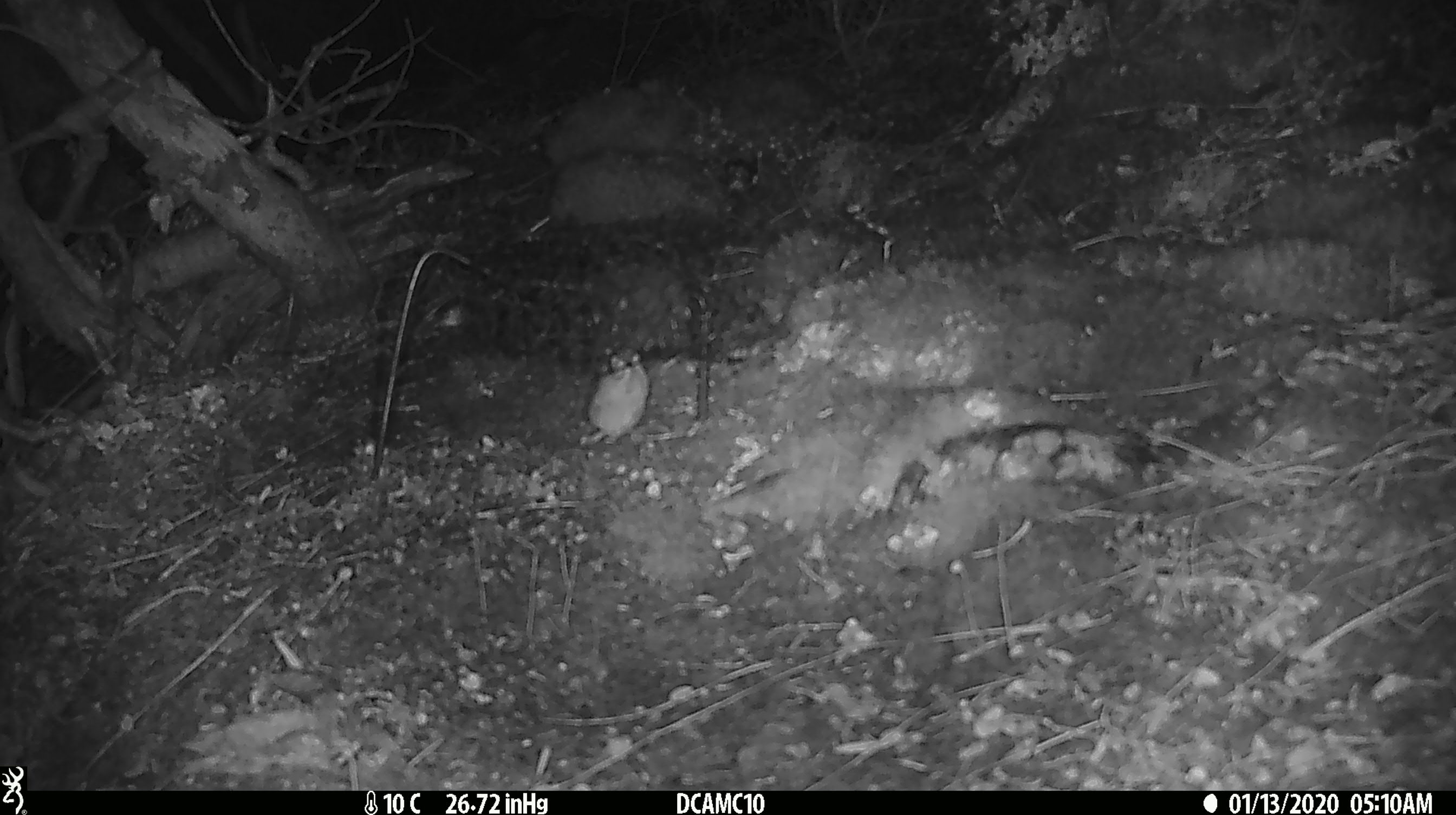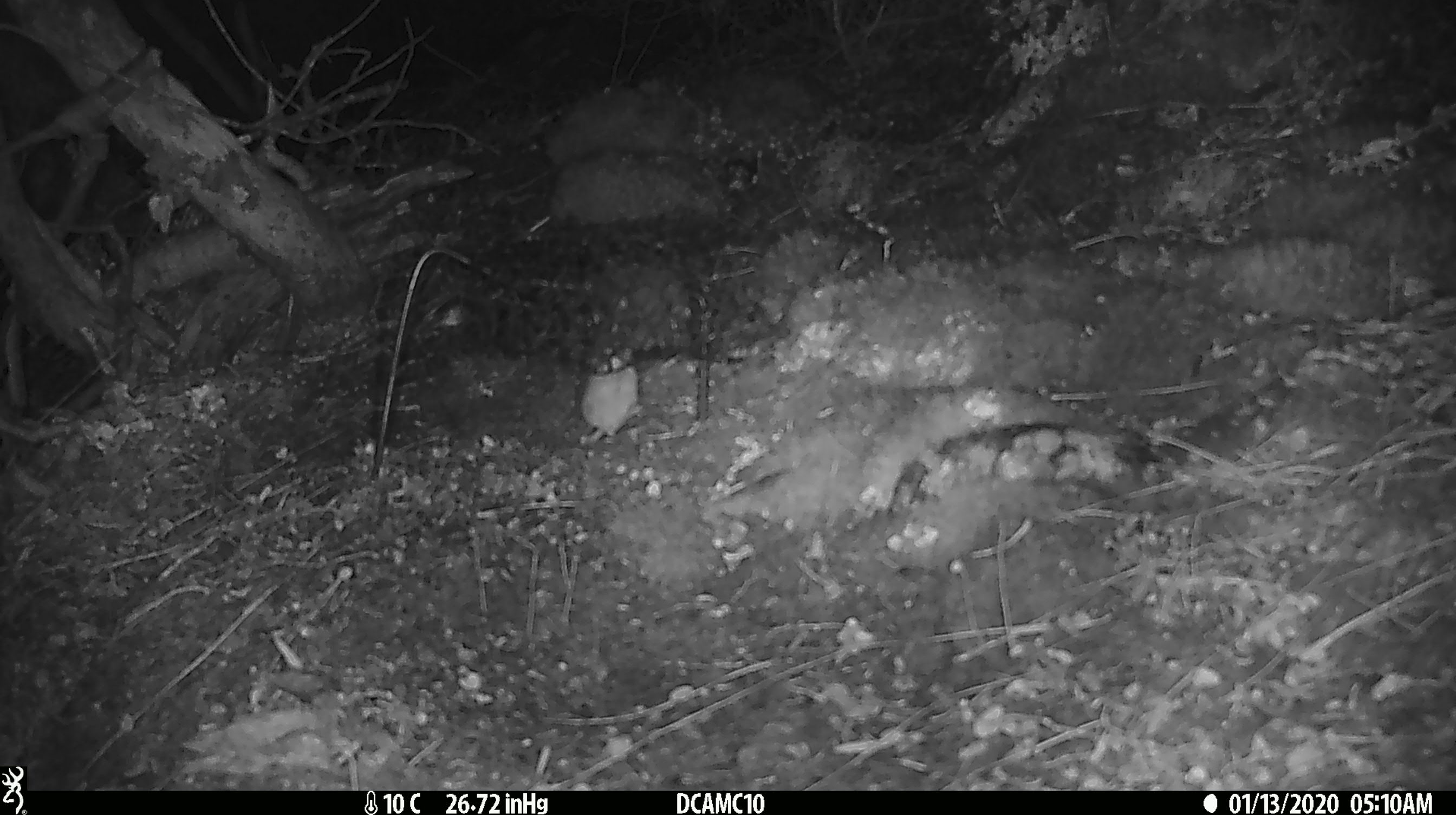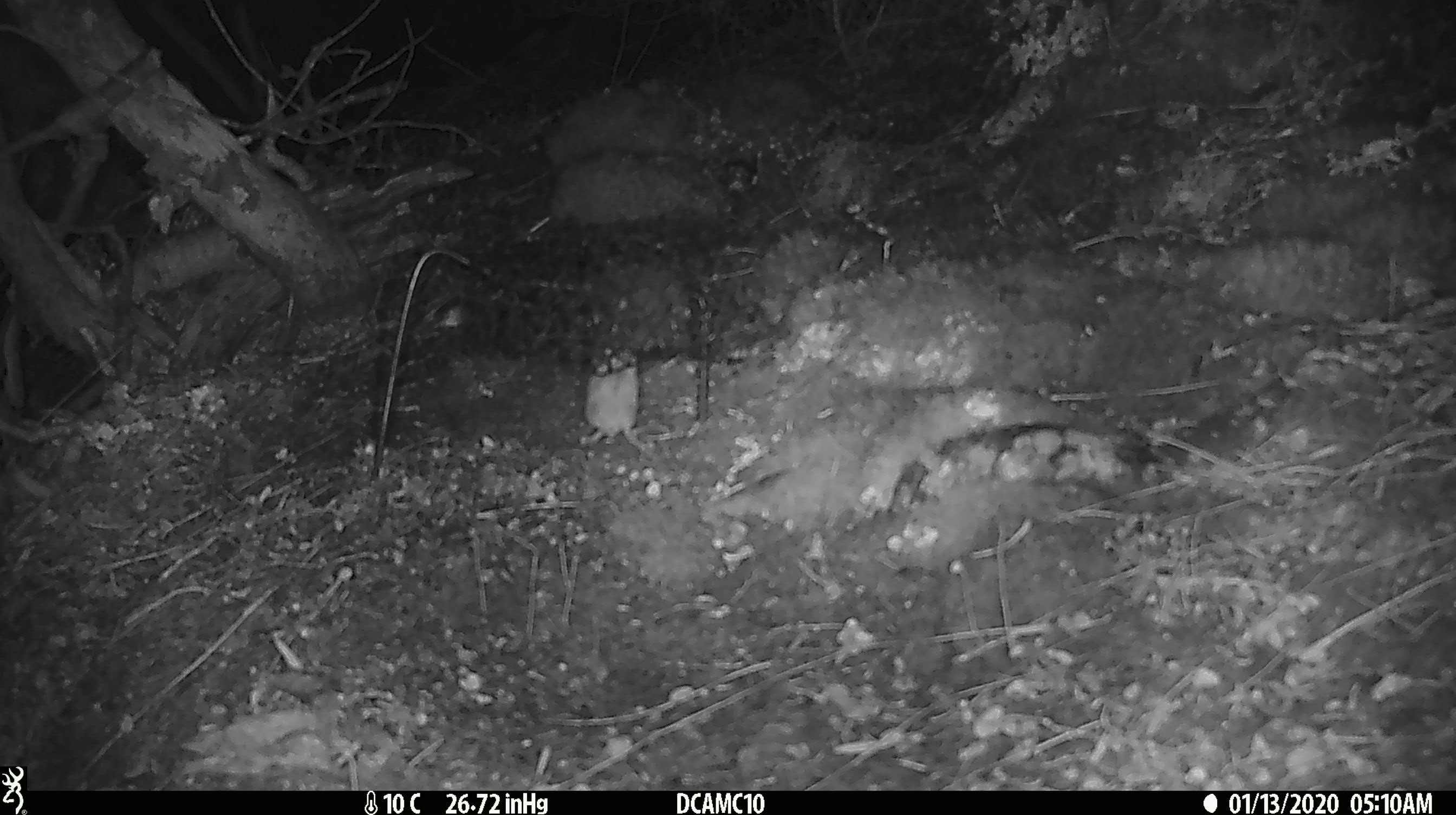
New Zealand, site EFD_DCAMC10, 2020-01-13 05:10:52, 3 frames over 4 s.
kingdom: Animalia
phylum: Chordata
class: Mammalia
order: Rodentia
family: Muridae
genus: Mus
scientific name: Mus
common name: mouse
Mouse (Mus).